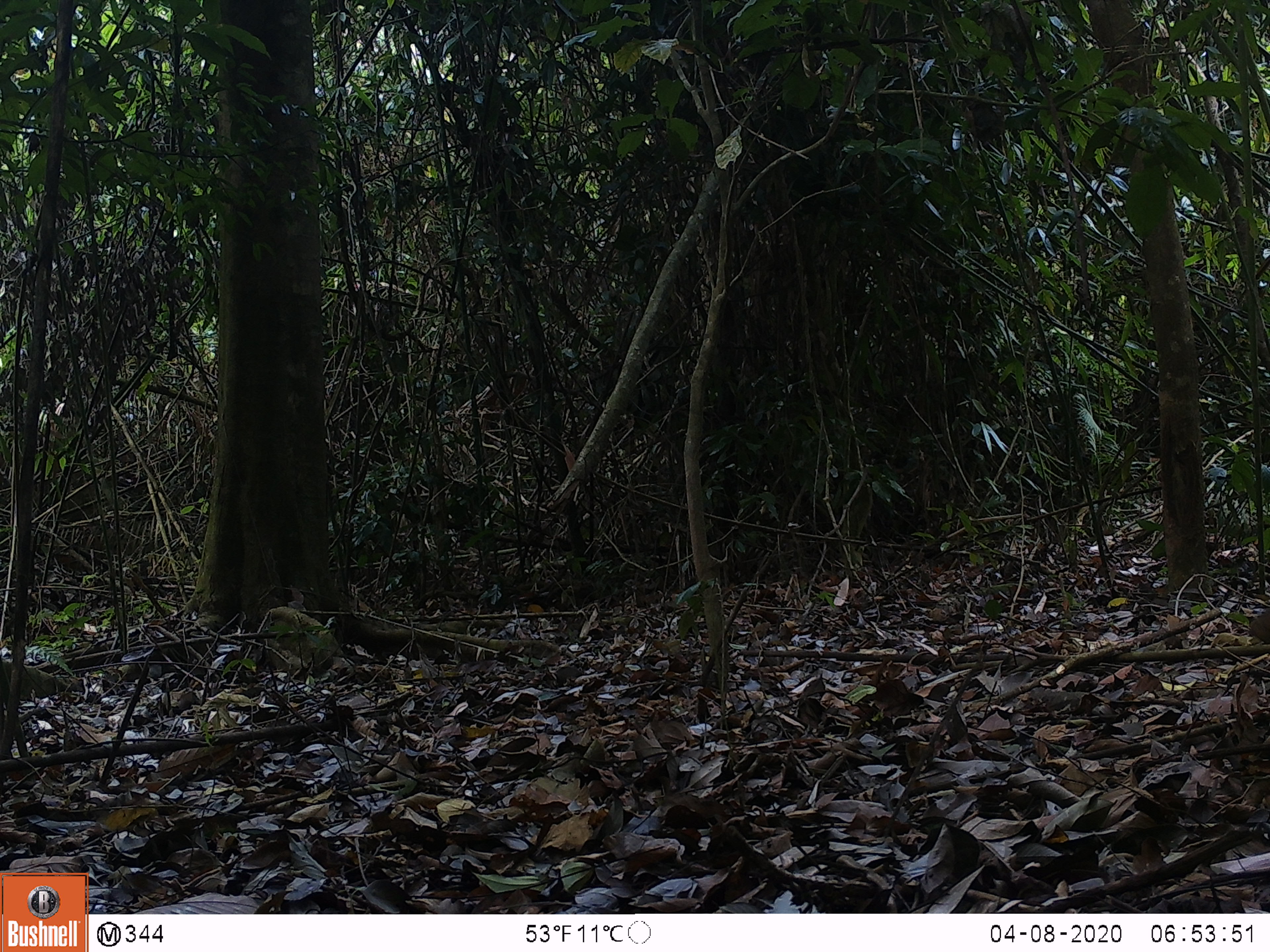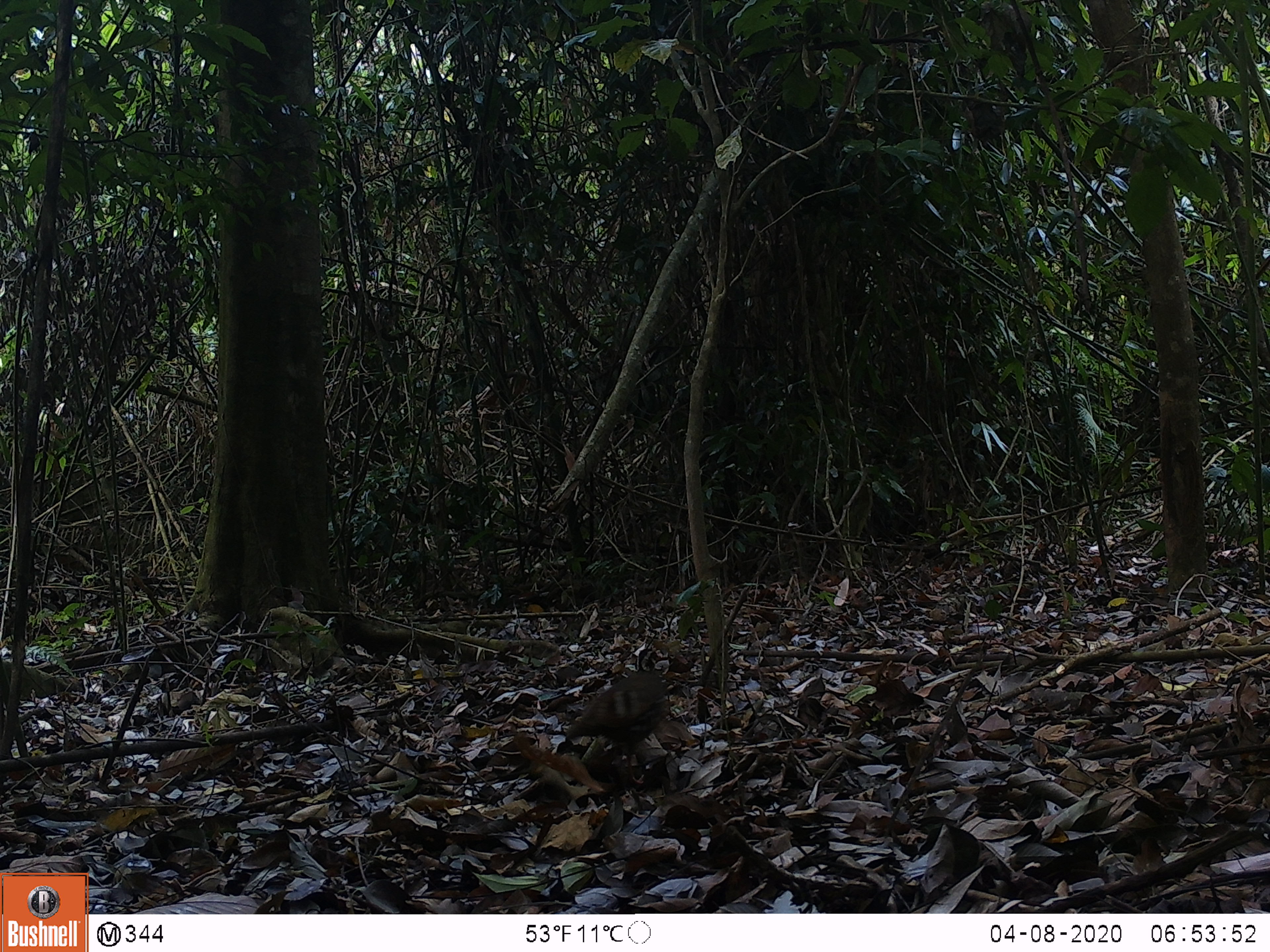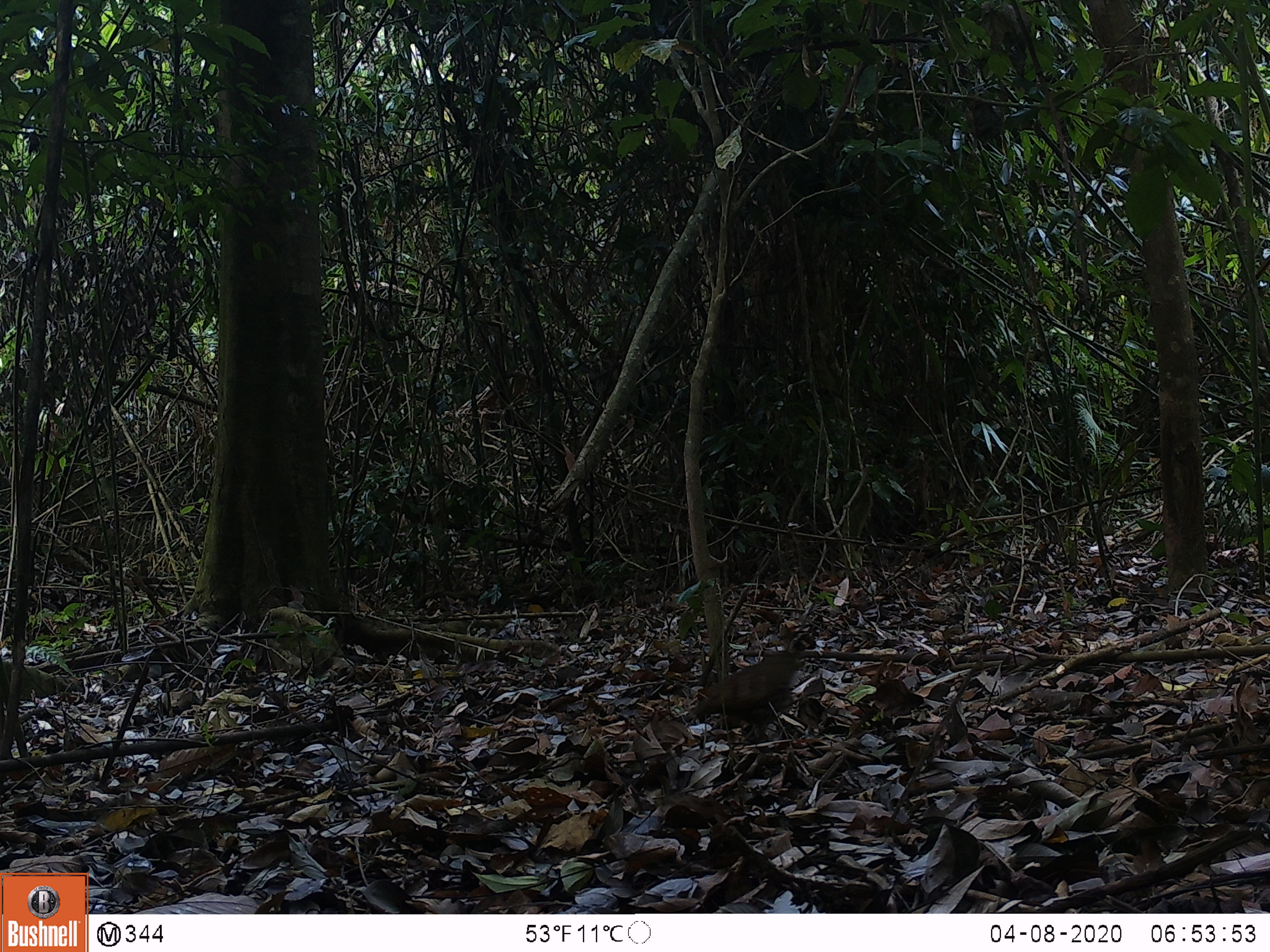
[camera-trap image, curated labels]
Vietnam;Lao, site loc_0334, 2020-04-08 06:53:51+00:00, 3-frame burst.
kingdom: Animalia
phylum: Chordata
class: Aves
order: Galliformes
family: Phasianidae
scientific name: Phasianidae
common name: partridge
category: unidentified partridge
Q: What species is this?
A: Unidentified partridge (partridge) (Phasianidae).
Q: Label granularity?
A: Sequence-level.